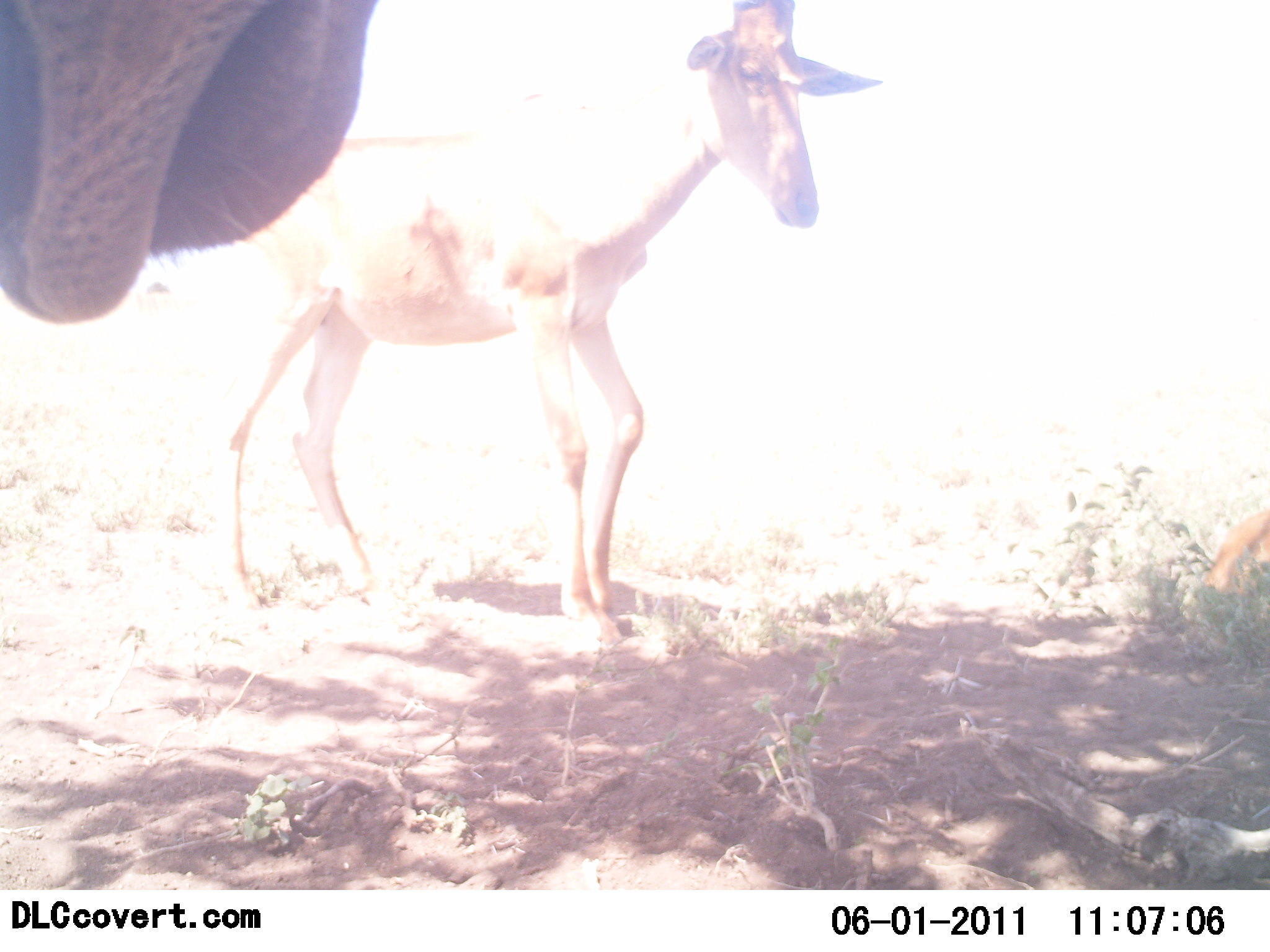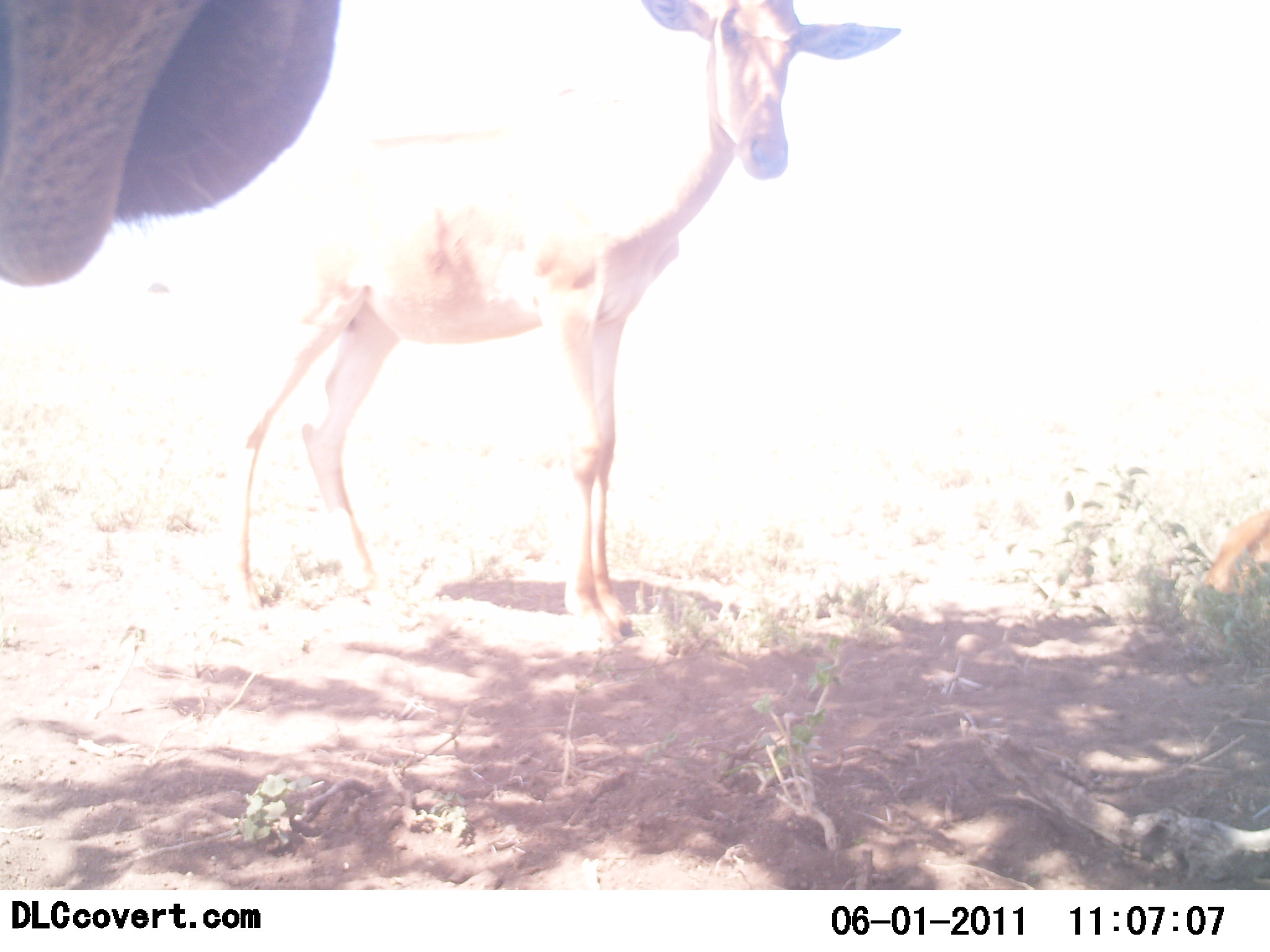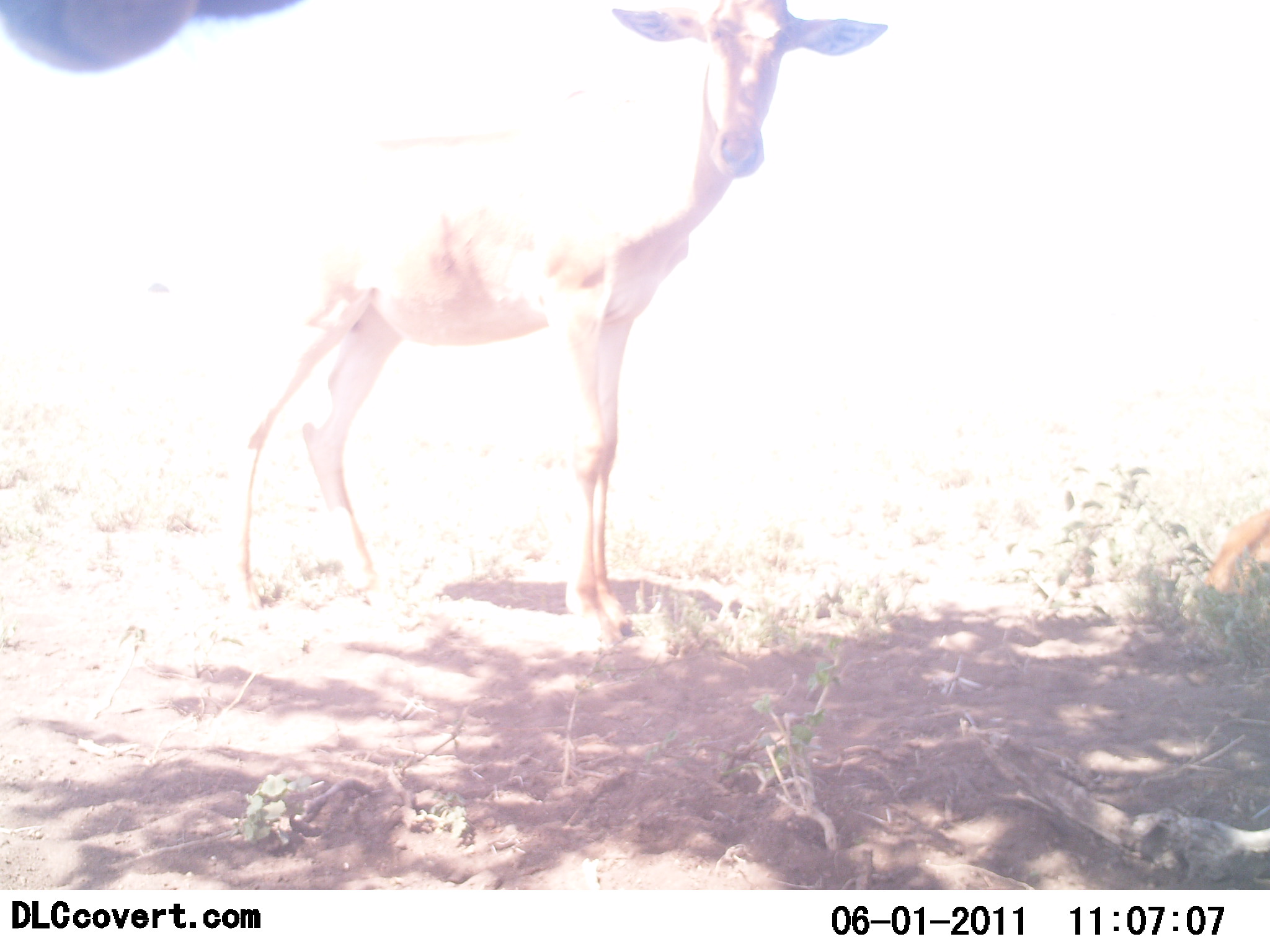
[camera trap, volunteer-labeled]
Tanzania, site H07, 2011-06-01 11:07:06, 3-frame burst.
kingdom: Animalia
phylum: Chordata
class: Mammalia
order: Artiodactyla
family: Bovidae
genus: Alcelaphus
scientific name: Alcelaphus buselaphus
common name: hartebeest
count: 2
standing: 100%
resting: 0%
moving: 0%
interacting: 8%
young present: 23%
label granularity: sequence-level